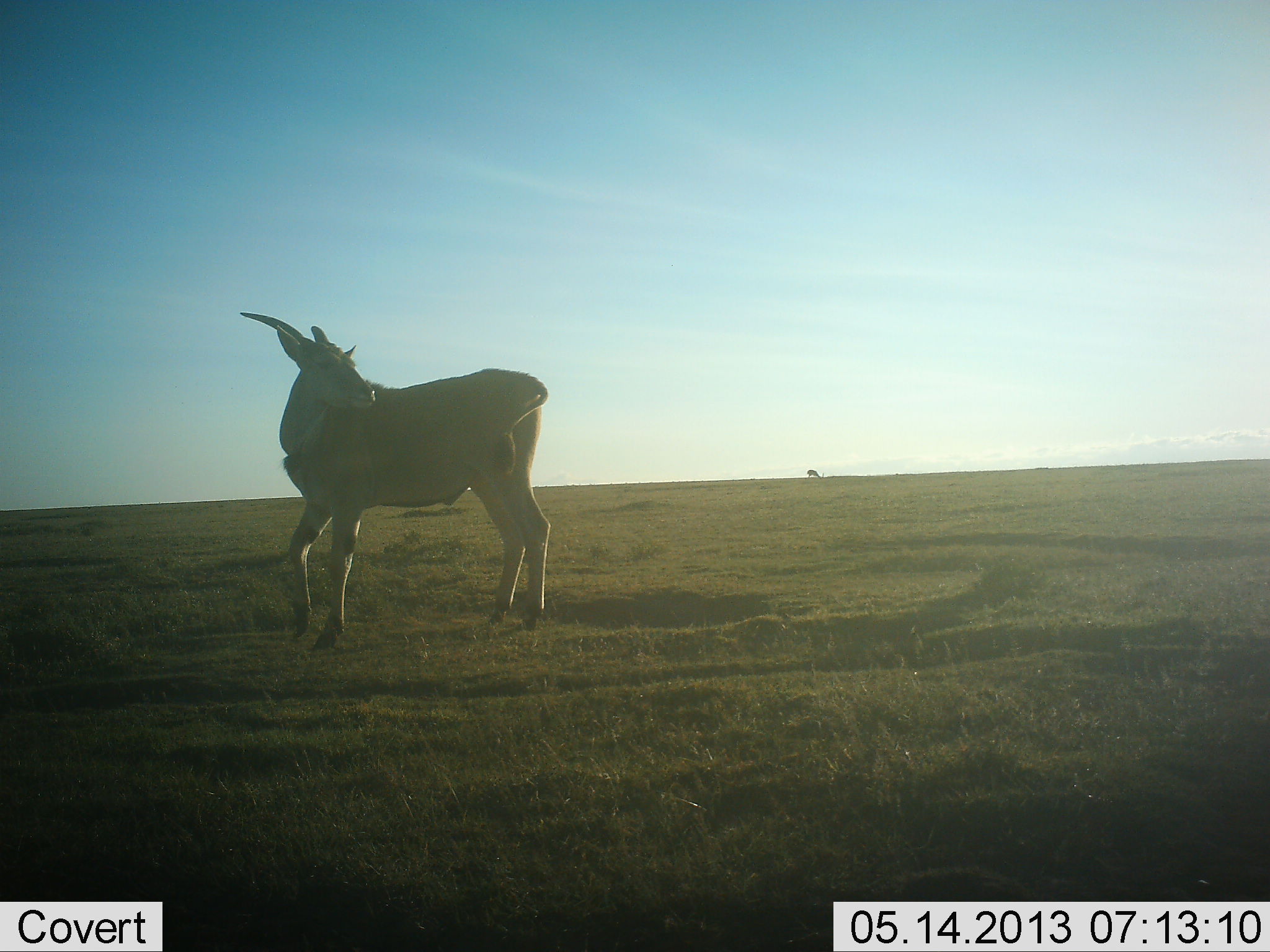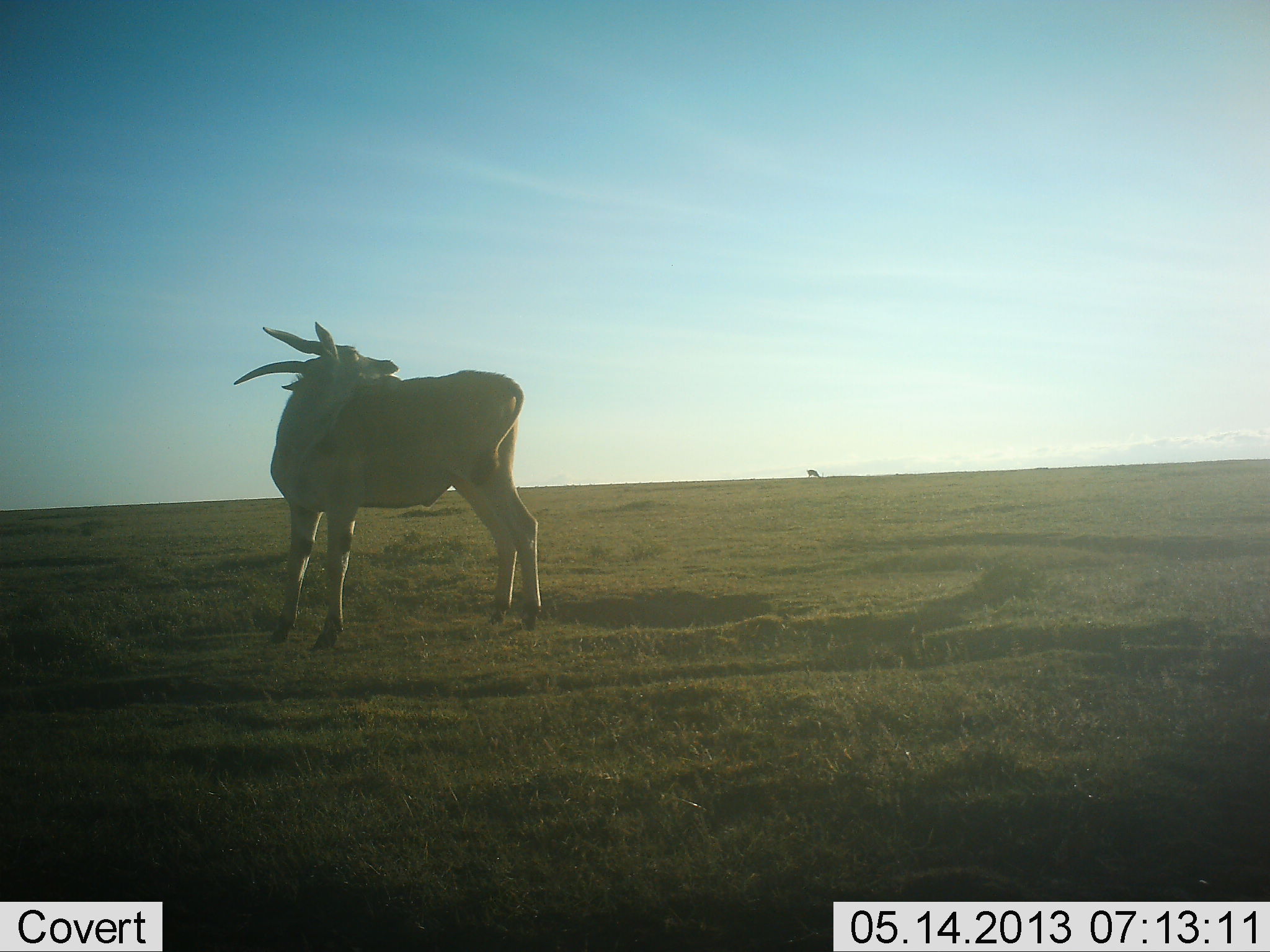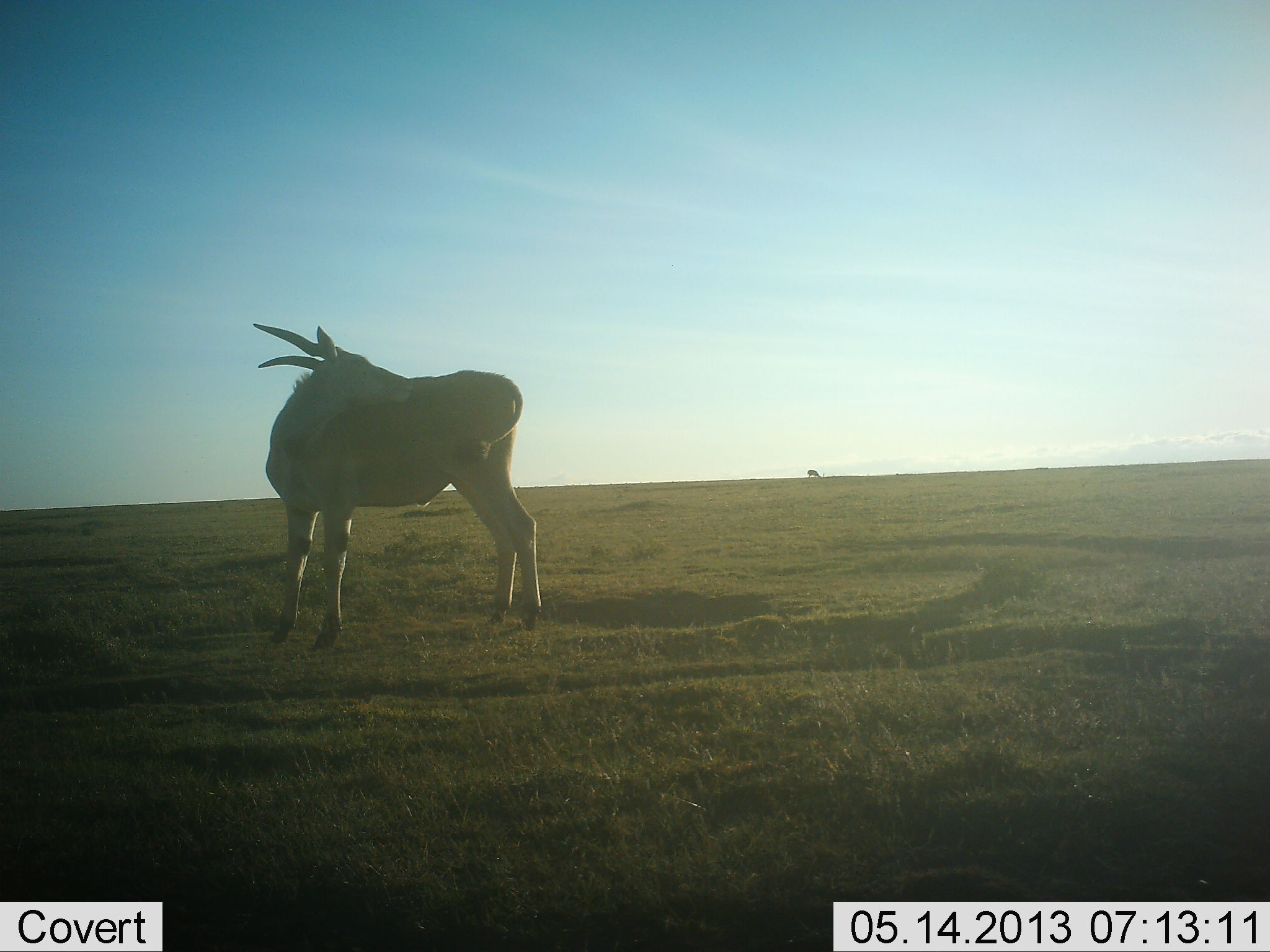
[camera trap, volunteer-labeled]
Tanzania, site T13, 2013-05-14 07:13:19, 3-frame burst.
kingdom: Animalia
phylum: Chordata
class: Mammalia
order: Artiodactyla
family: Bovidae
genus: Tragelaphus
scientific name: Tragelaphus oryx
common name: eland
Eland (Tragelaphus oryx), count 1. Behavior (volunteer vote fractions): standing 90%, resting 0%, moving 10%, interacting 5%. Young present (vote fraction): 0%. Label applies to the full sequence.